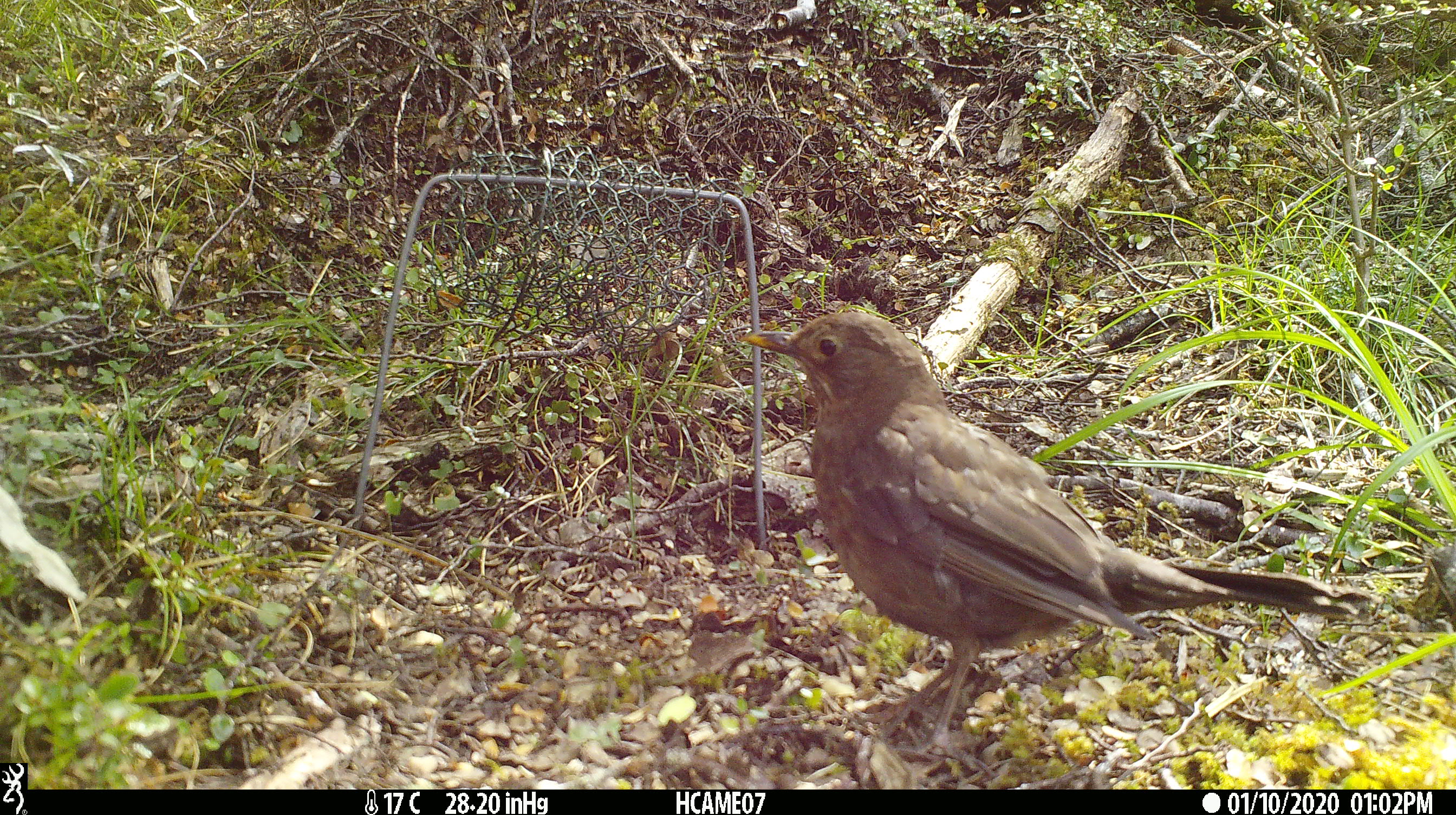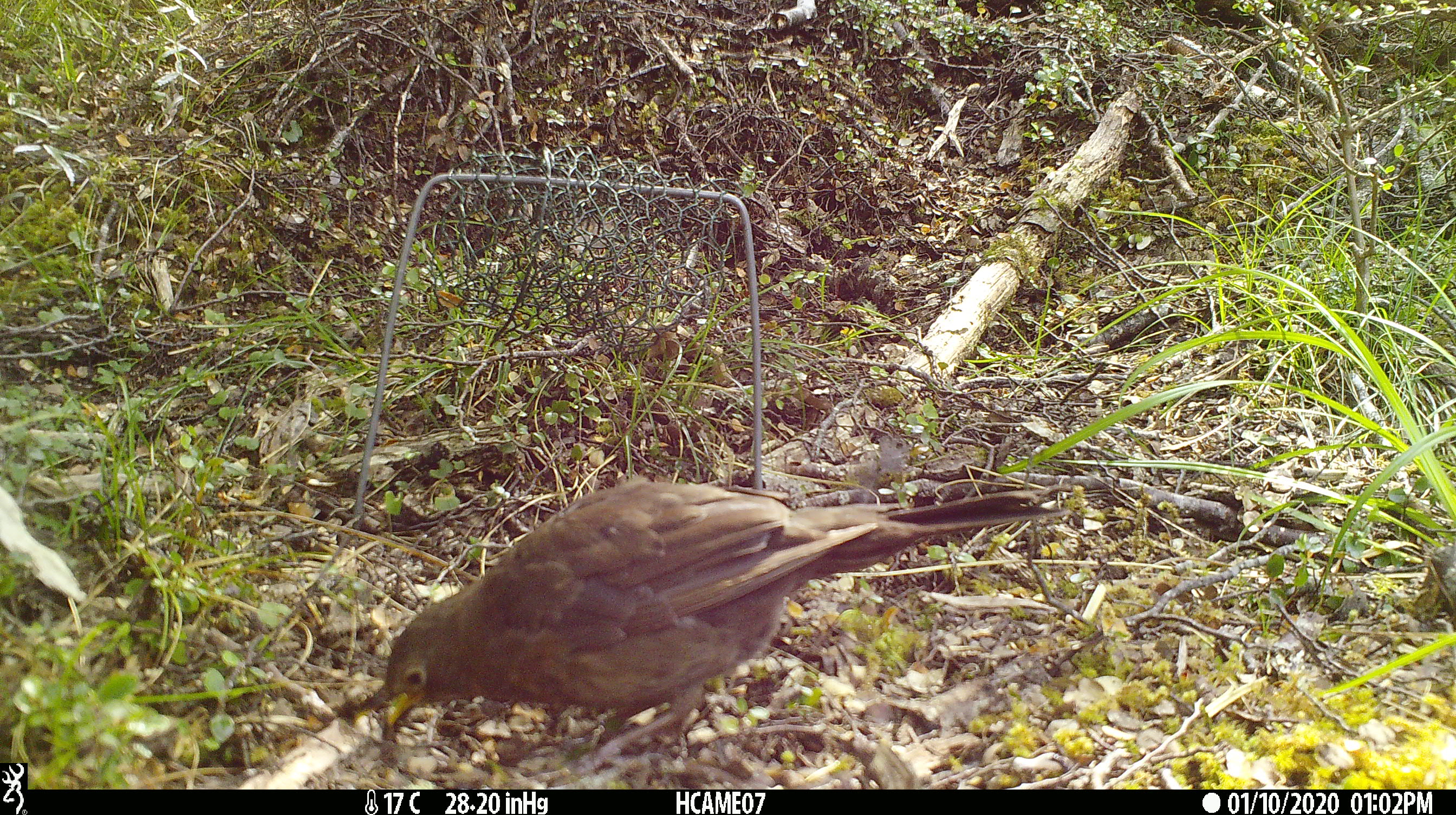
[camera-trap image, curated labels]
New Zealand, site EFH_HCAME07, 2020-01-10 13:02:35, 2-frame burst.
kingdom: Animalia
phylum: Chordata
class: Aves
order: Passeriformes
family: Turdidae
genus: Turdus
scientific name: Turdus merula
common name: eurasian blackbird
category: blackbird